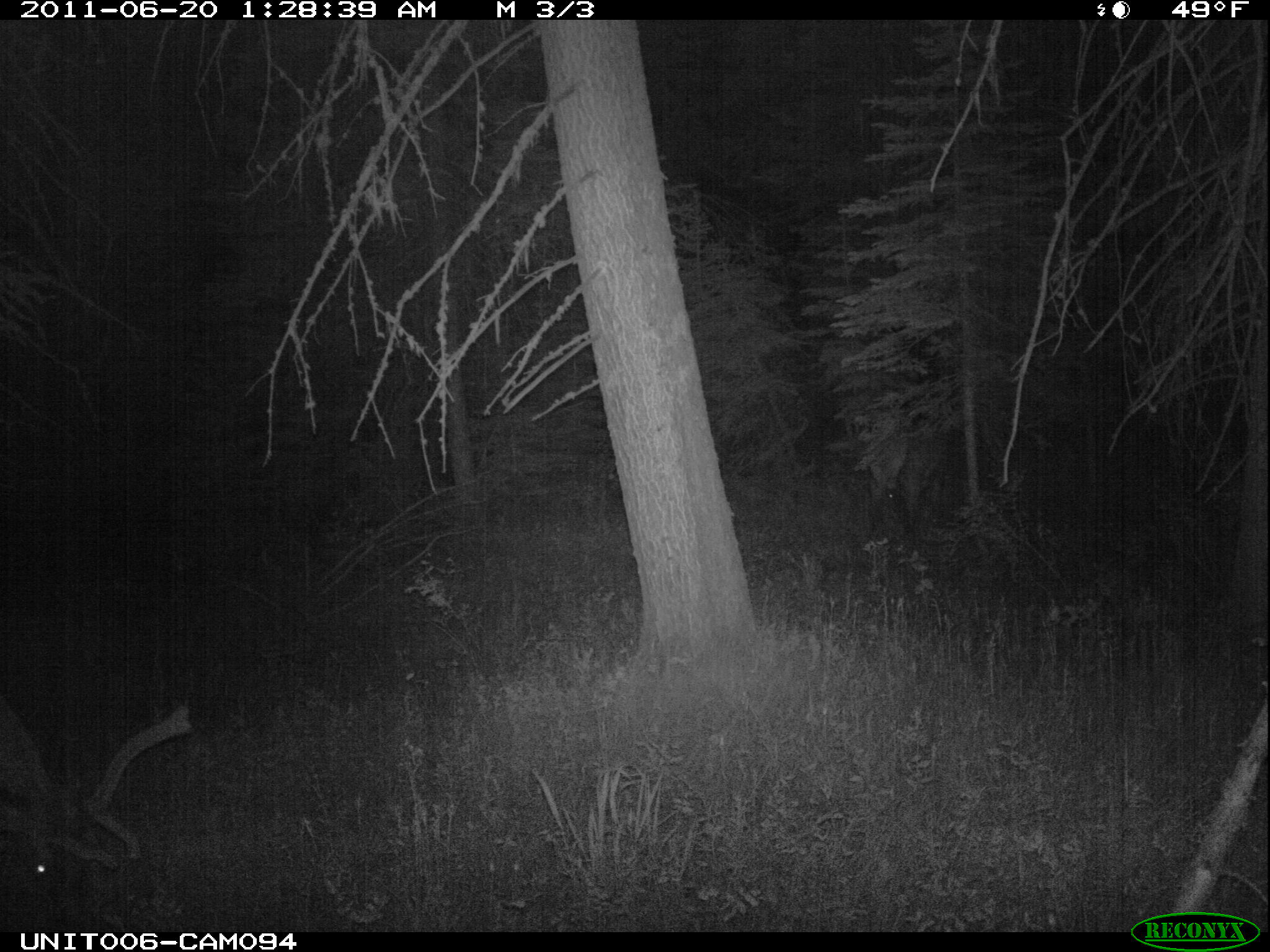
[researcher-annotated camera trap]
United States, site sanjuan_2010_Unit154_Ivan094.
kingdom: Animalia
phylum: Chordata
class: Mammalia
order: Artiodactyla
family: Cervidae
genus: Cervus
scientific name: Cervus elaphus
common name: red deer